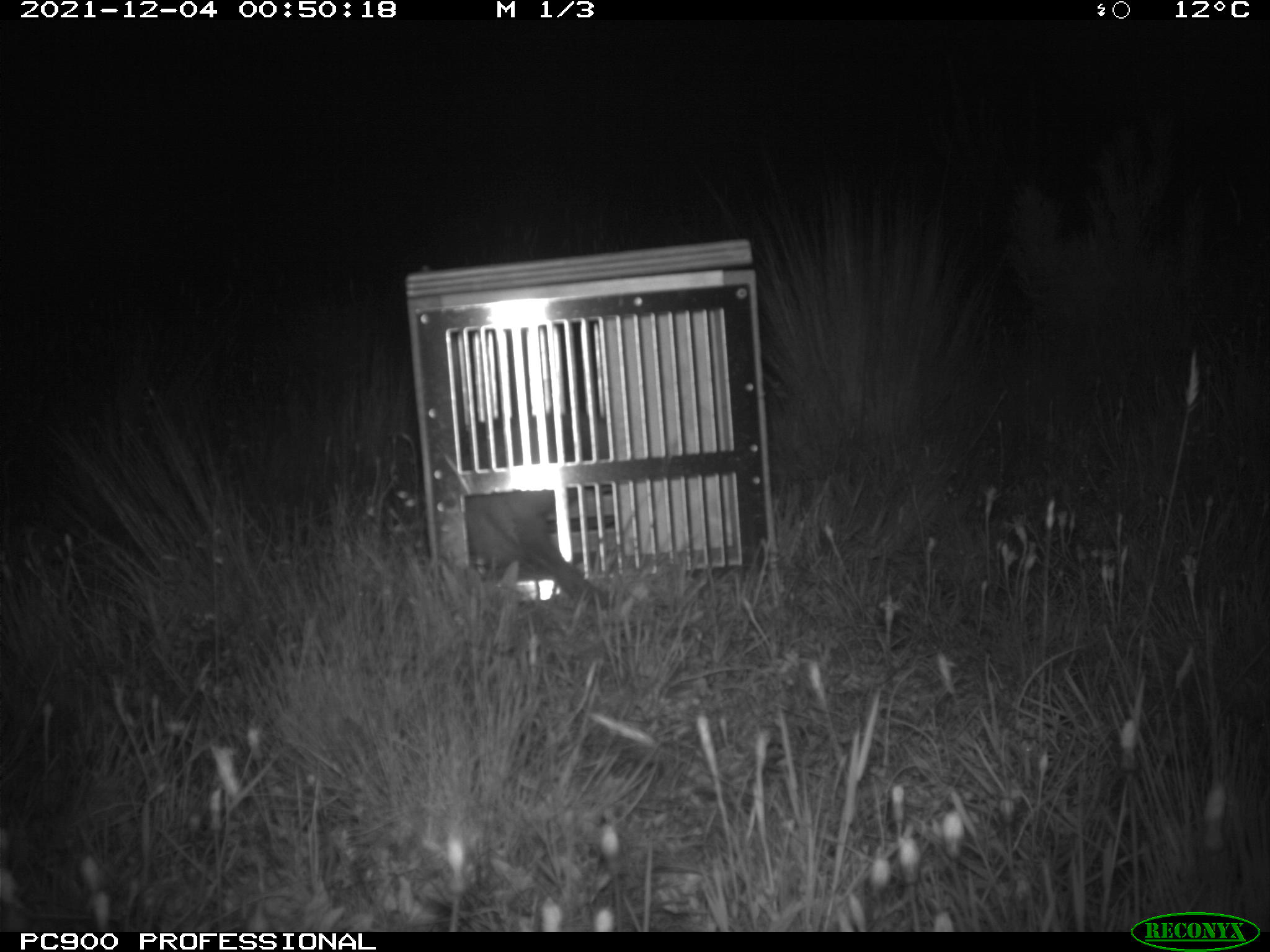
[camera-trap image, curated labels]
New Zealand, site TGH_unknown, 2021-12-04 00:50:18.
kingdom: Animalia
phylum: Chordata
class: Mammalia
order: Carnivora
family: Mustelidae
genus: Mustela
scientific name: Mustela furo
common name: ferret